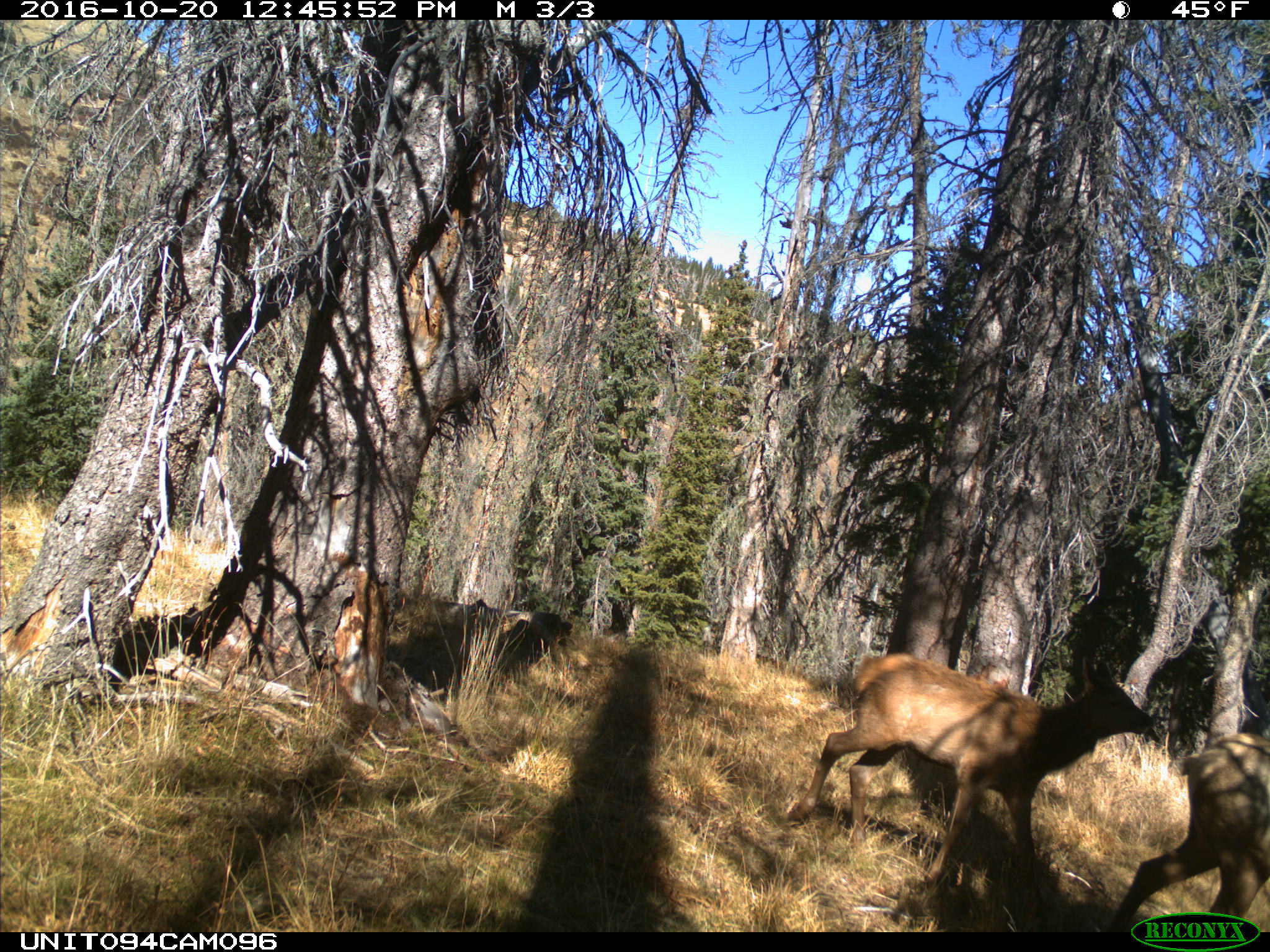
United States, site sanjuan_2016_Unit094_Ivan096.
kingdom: Animalia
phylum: Chordata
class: Mammalia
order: Artiodactyla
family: Cervidae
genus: Cervus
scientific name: Cervus elaphus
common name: red deer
Cervus elaphus (red deer).